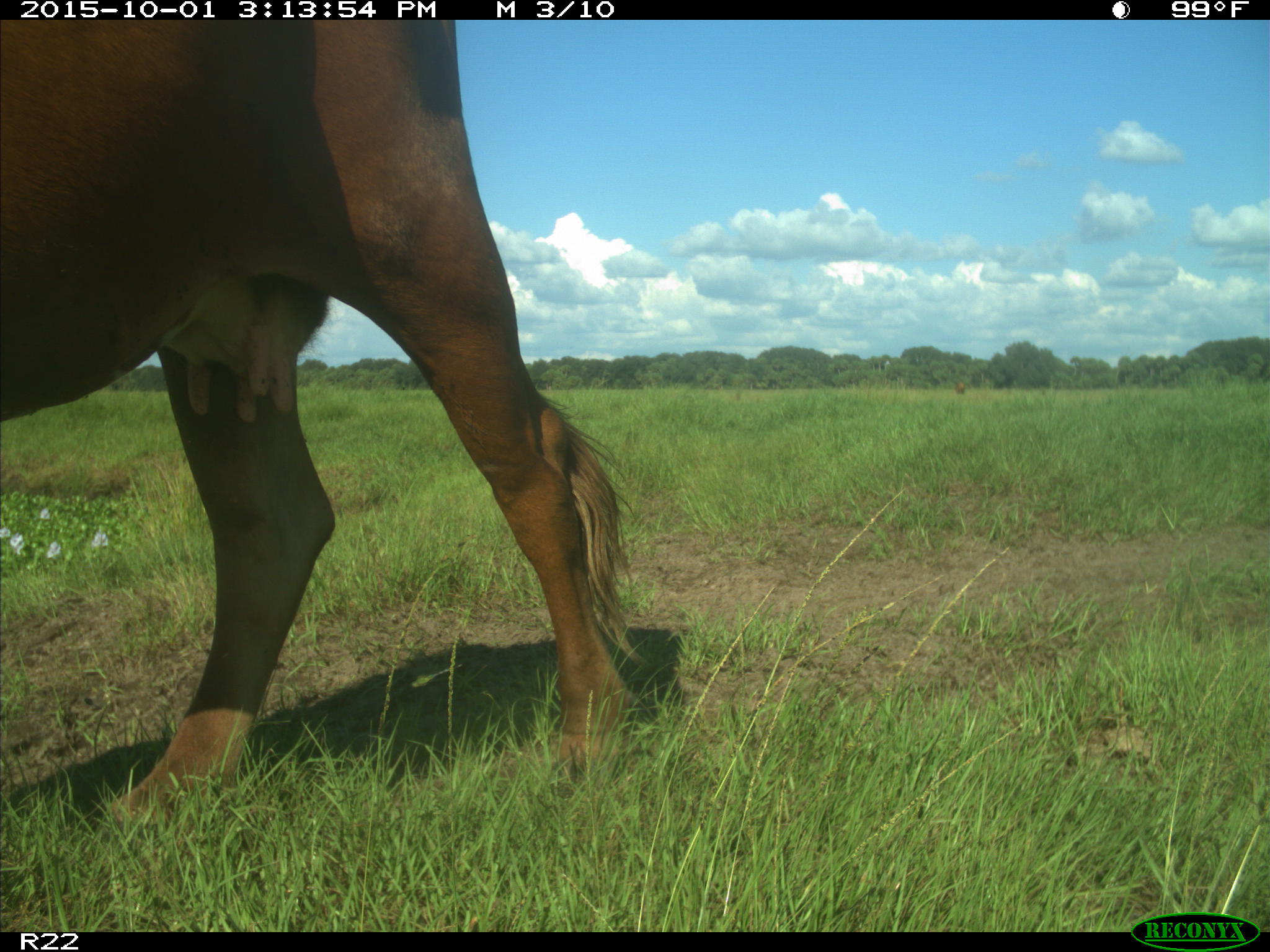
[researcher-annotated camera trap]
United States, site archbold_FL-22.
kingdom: Animalia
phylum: Chordata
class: Mammalia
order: Artiodactyla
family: Bovidae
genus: Bos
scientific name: Bos taurus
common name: domestic cow